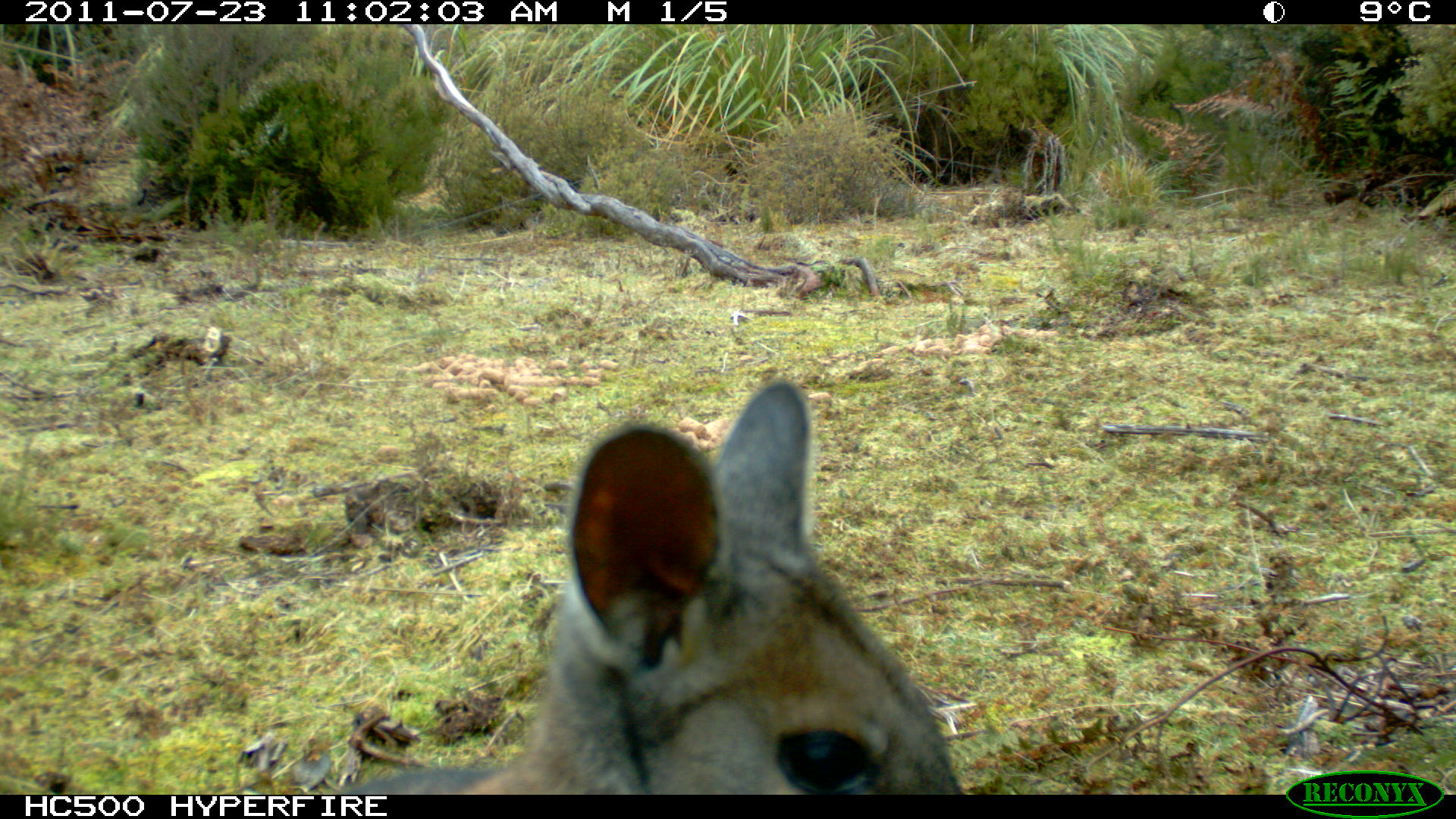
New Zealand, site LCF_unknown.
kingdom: Animalia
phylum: Chordata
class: Mammalia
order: Diprotodontia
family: Macropodidae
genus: Notamacropus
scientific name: Notamacropus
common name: wallaby